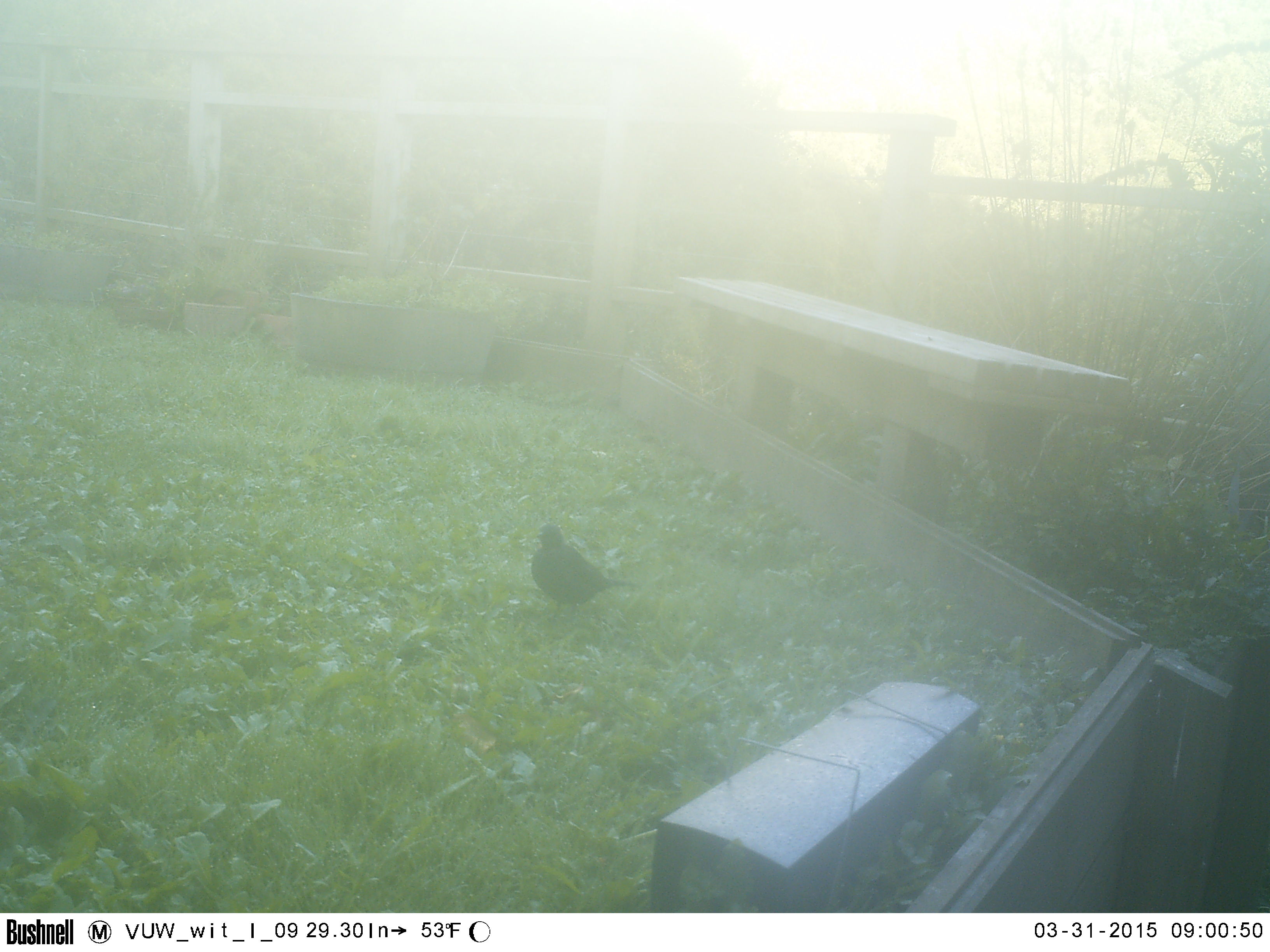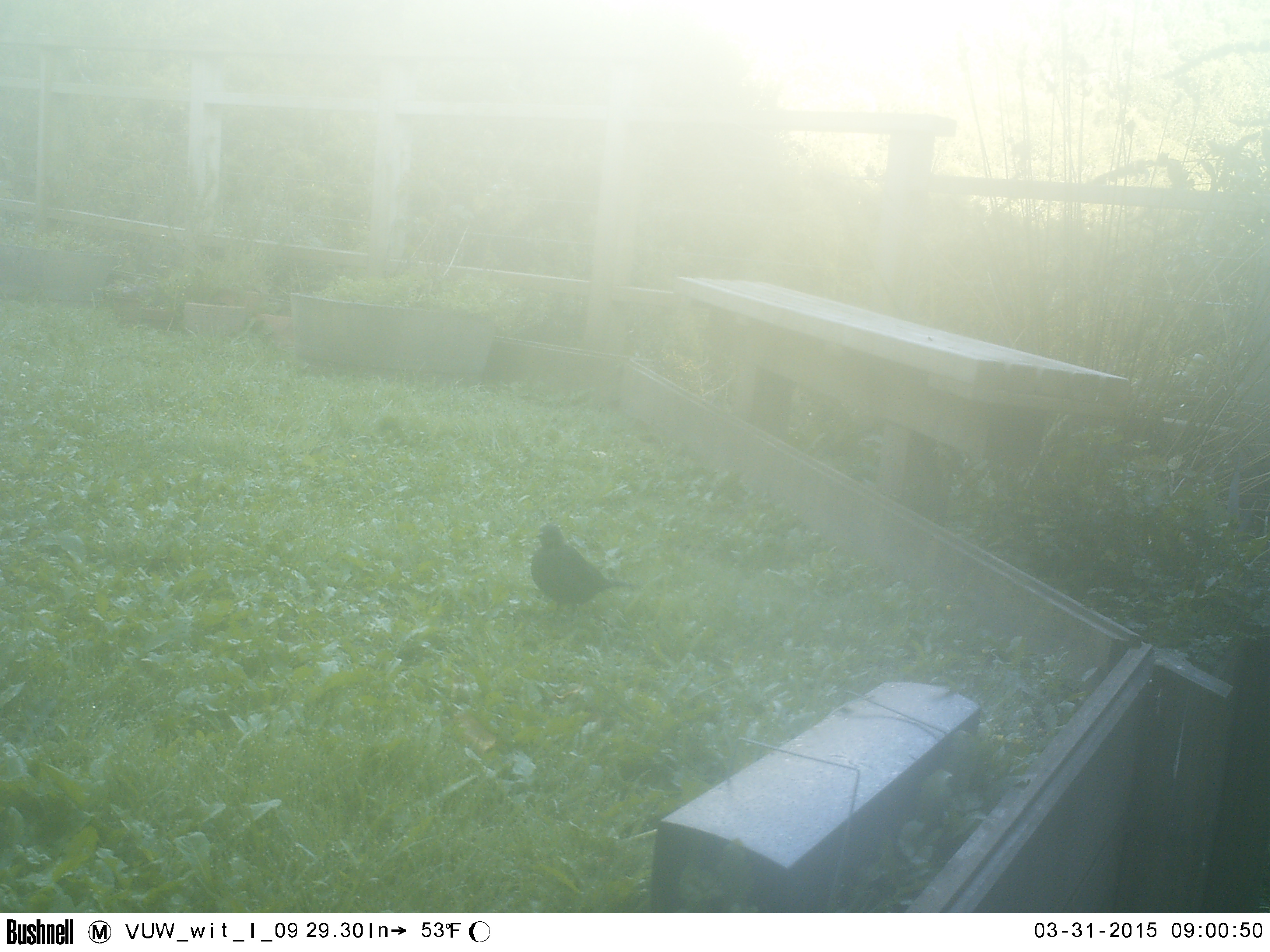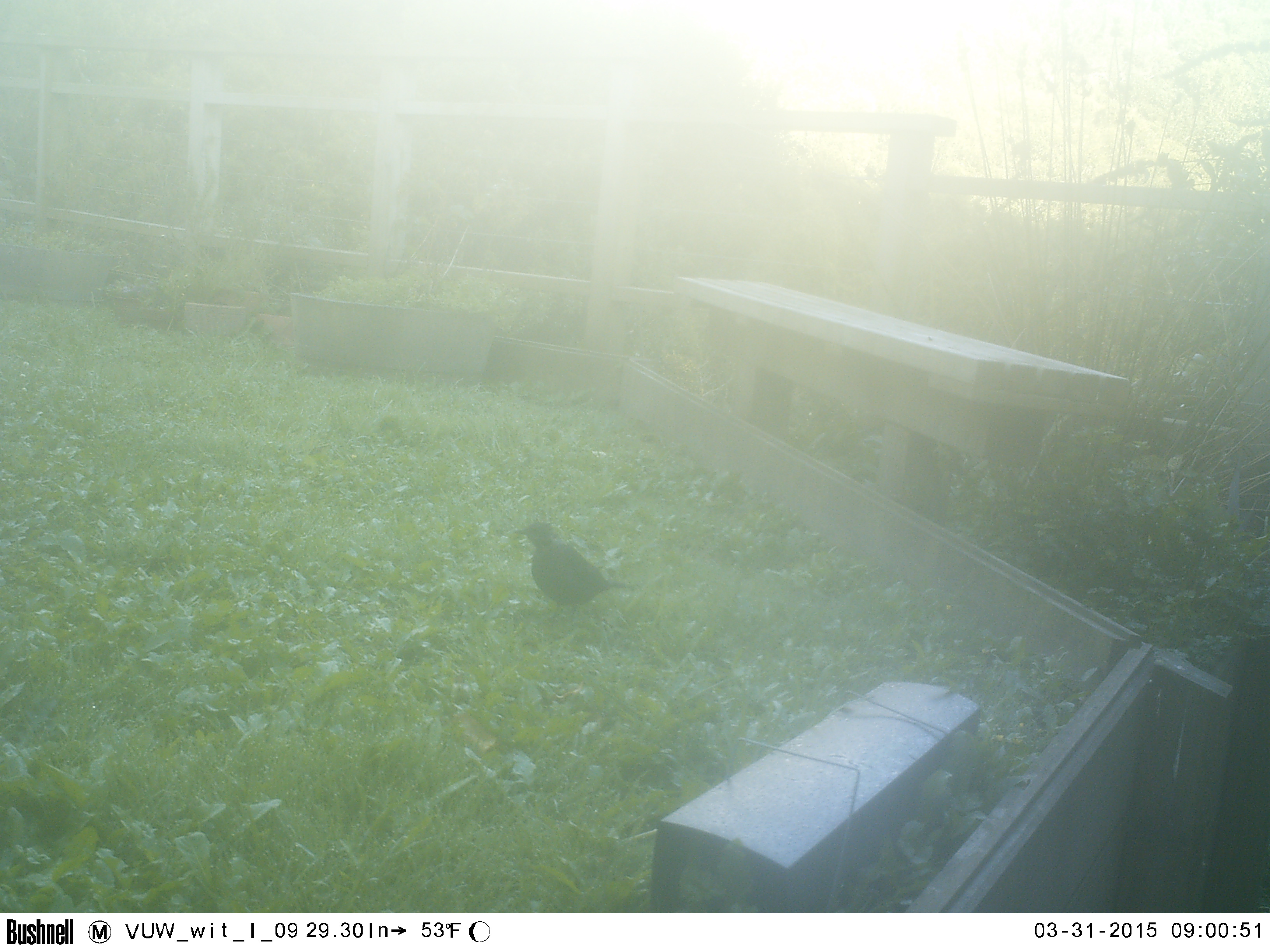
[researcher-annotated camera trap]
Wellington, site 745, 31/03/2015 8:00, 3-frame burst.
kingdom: Animalia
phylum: Chordata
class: Aves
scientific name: Aves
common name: bird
Bird (Aves).